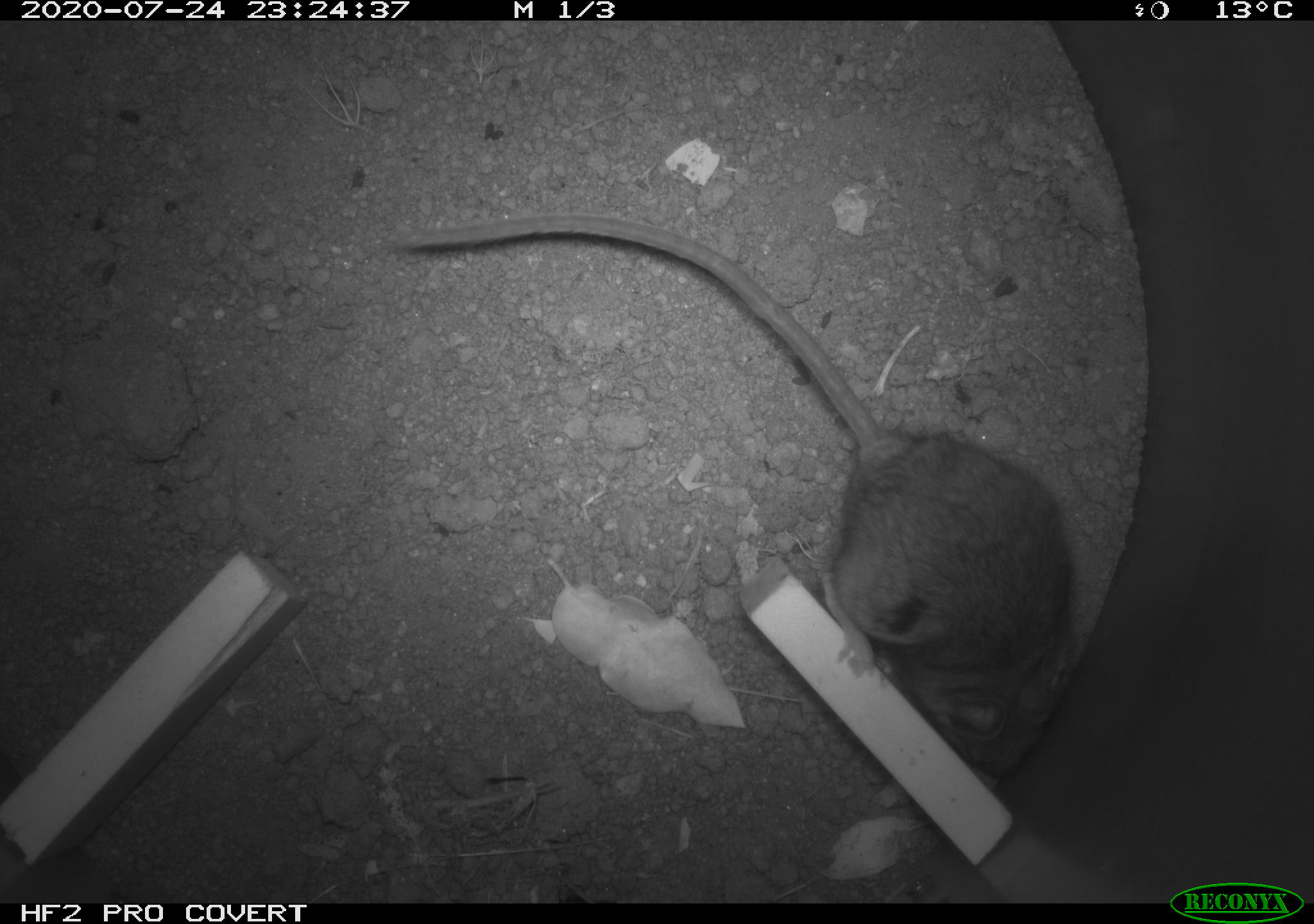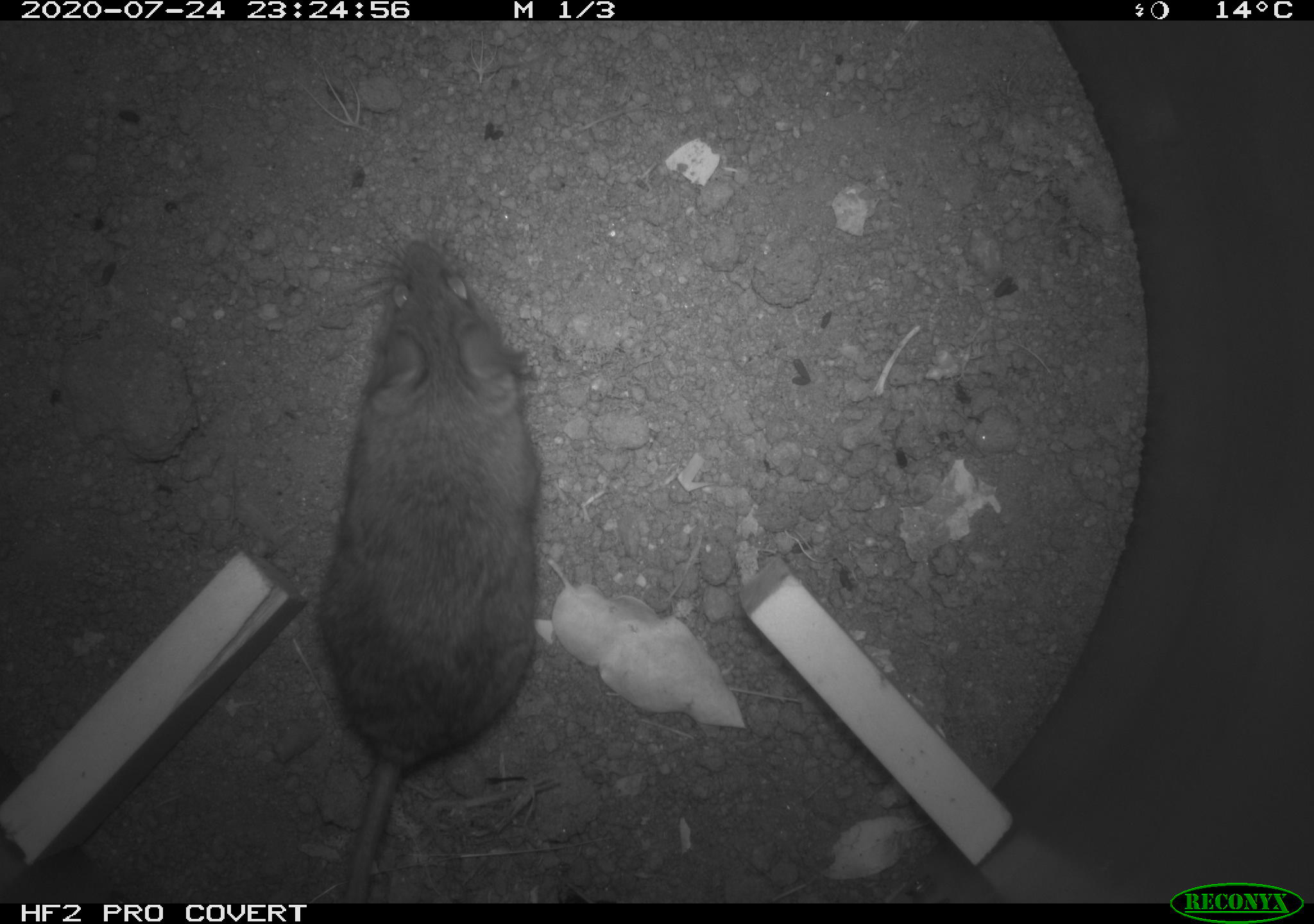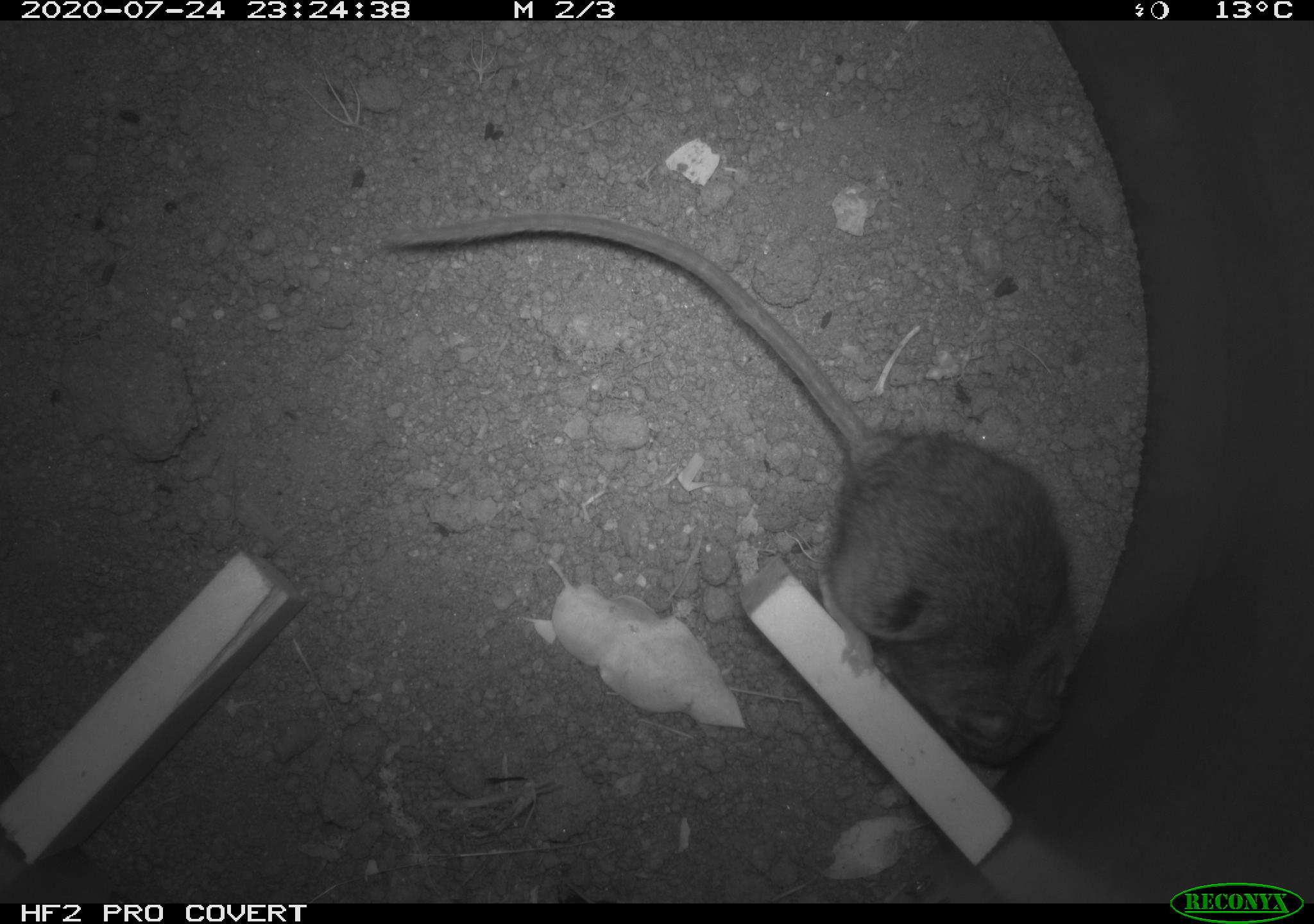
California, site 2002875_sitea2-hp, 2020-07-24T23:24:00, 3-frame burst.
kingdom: Animalia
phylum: Chordata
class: Mammalia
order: Rodentia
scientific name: Rodentia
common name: rodent